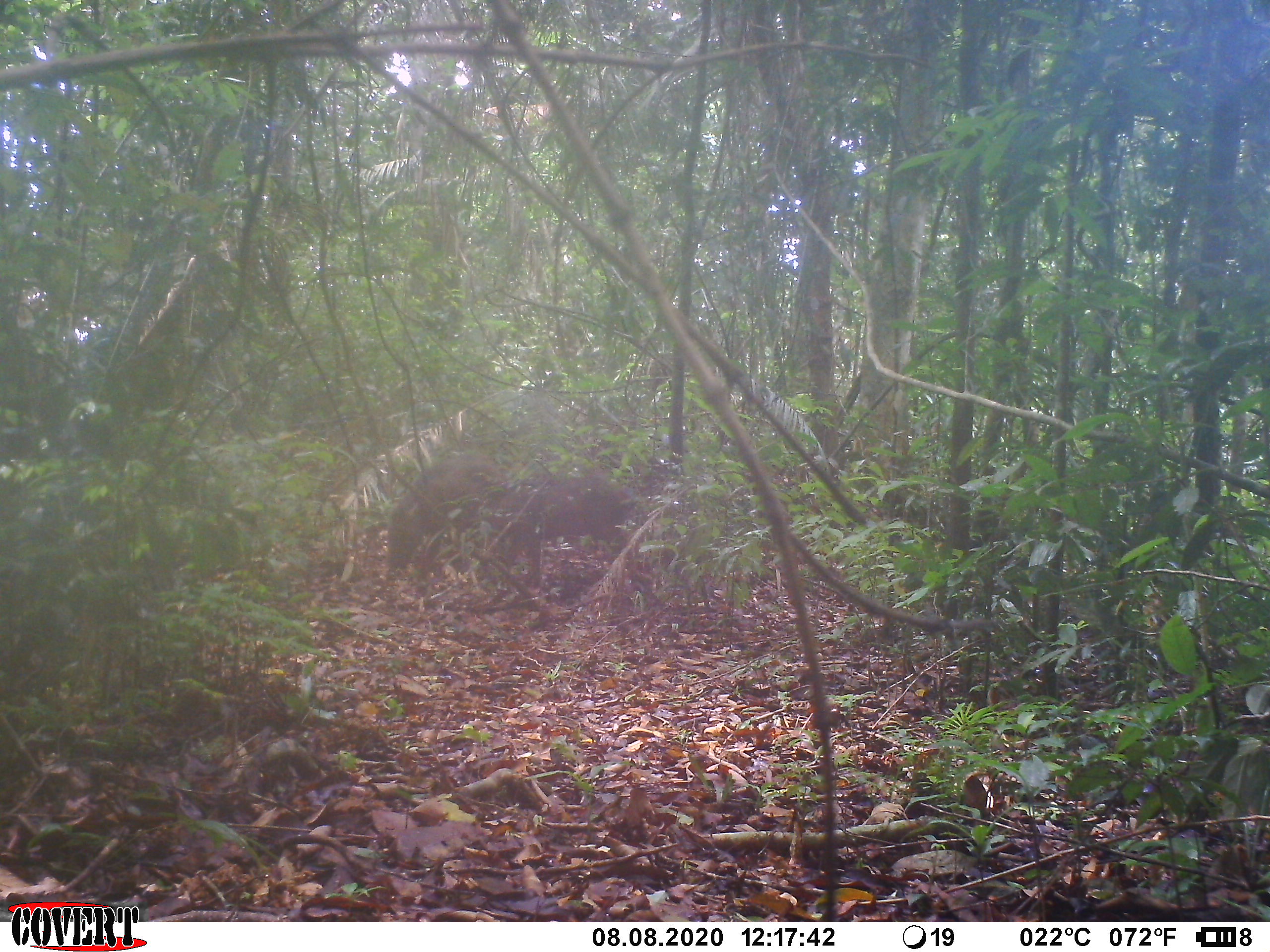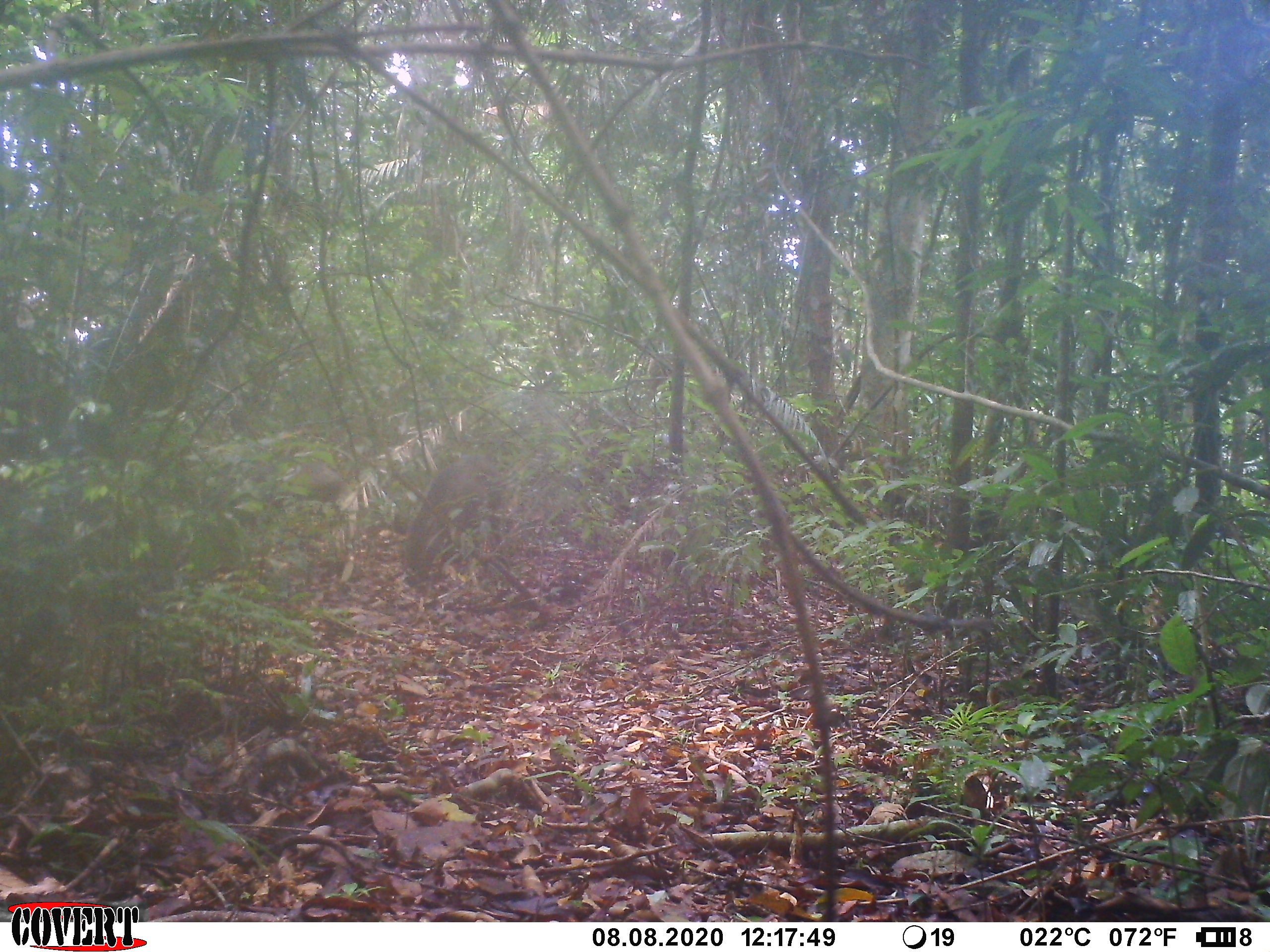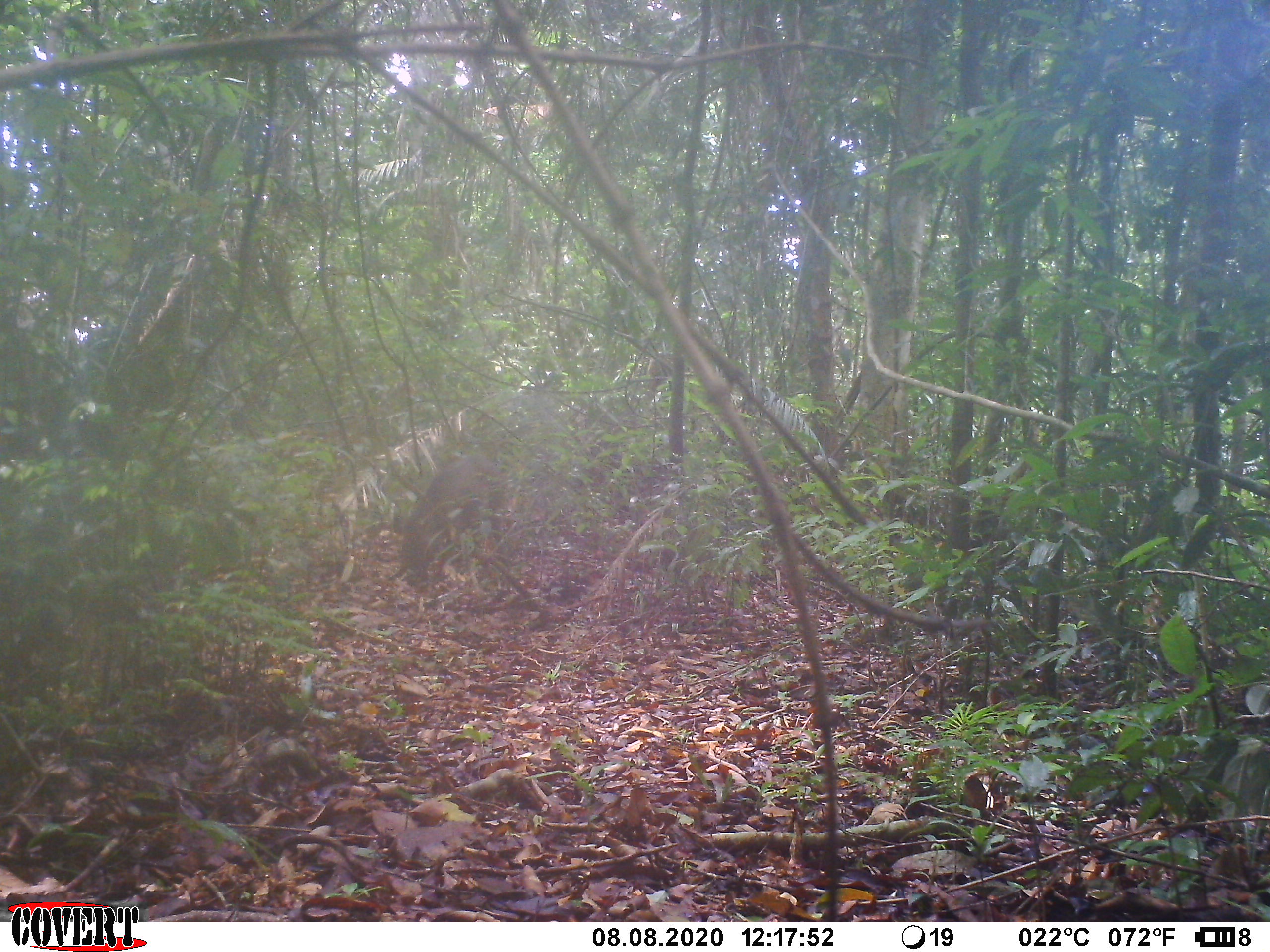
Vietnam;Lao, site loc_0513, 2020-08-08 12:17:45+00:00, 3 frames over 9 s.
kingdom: Animalia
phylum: Chordata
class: Mammalia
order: Artiodactyla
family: Suidae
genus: Sus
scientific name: Sus scrofa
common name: eurasian wild pig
Eurasian wild pig (Sus scrofa). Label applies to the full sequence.